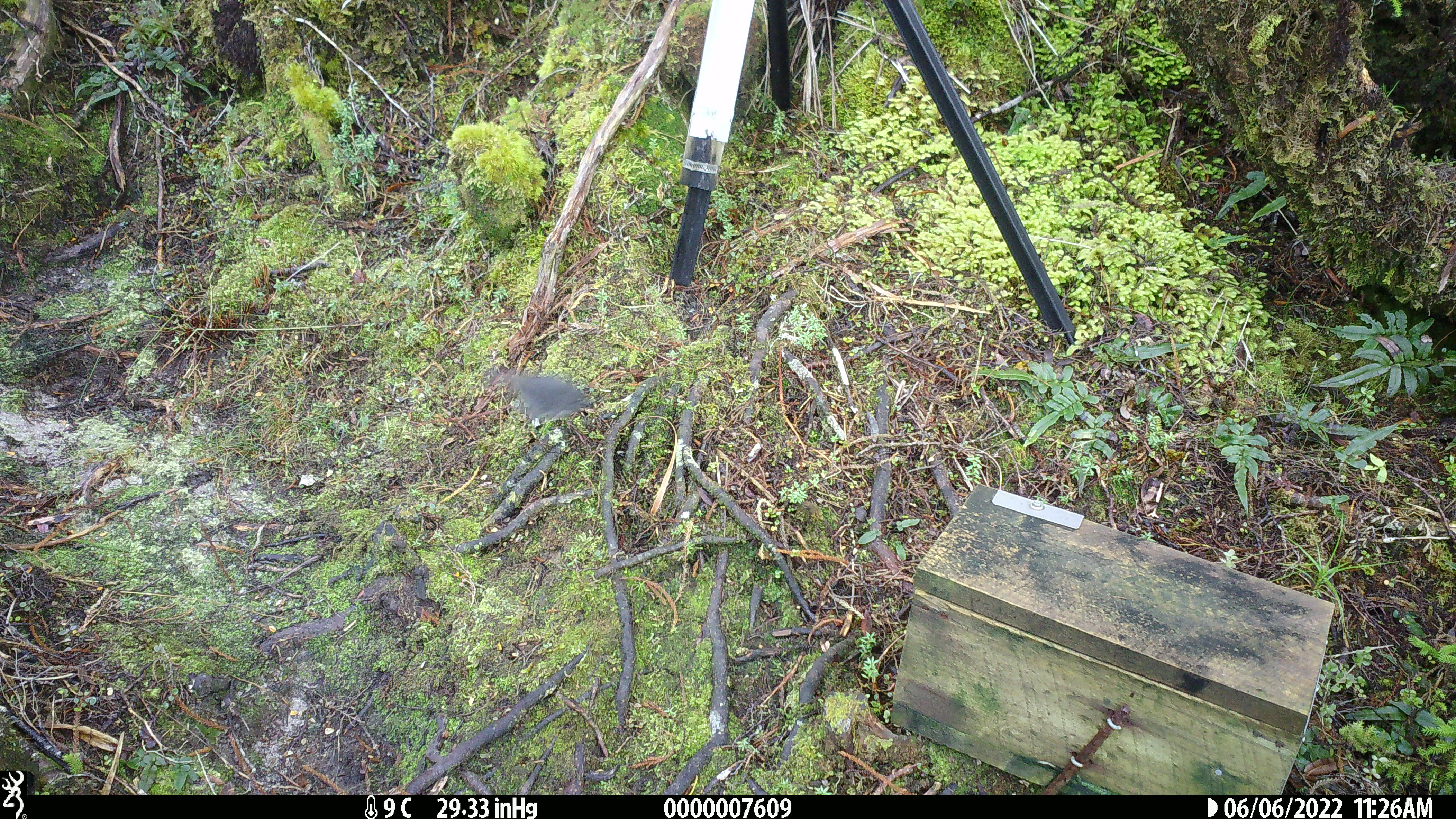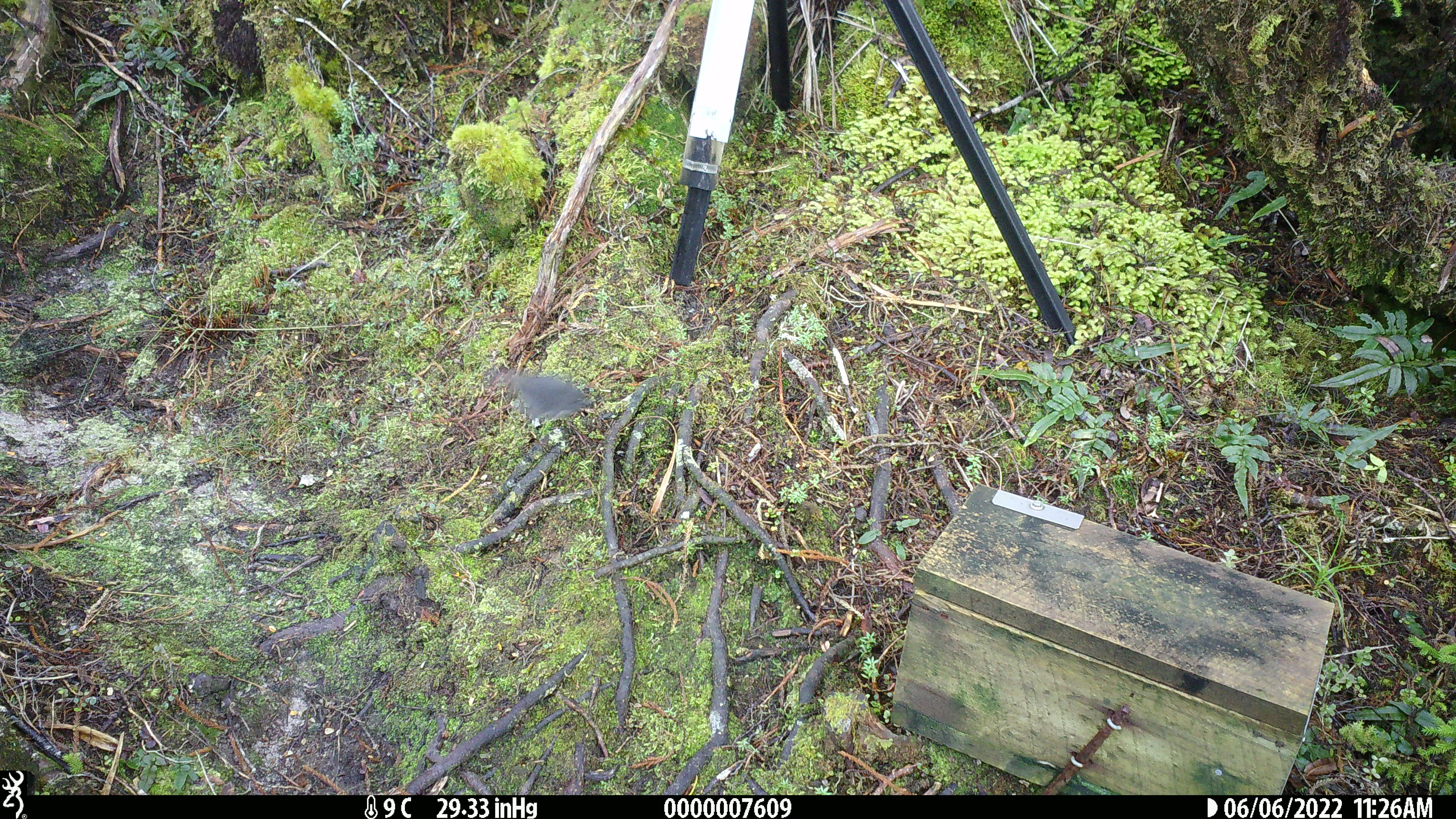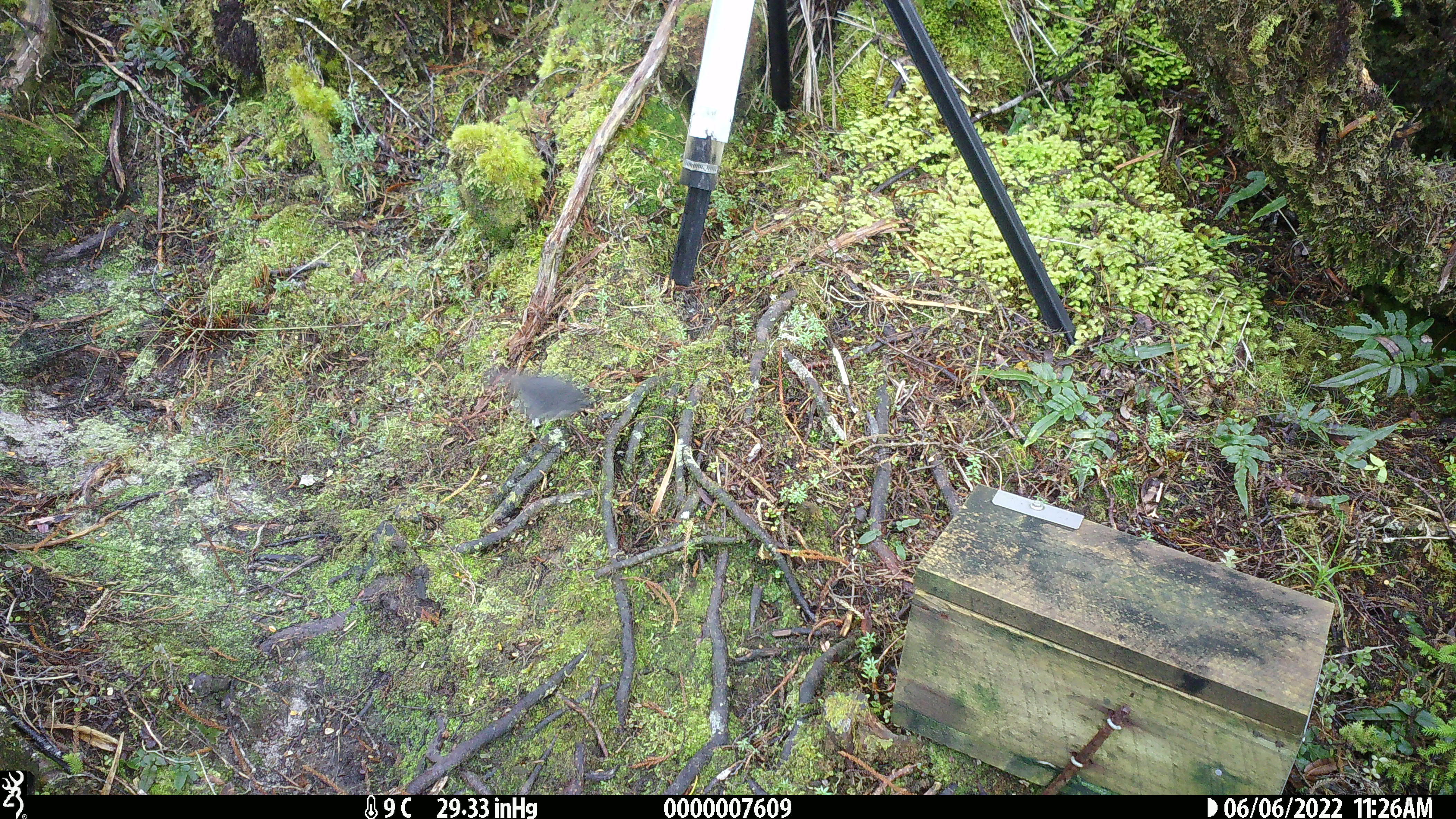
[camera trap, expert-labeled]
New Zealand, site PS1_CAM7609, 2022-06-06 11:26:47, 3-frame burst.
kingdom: Animalia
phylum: Chordata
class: Aves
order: Passeriformes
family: Petroicidae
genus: Petroica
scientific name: Petroica australis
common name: new zealand robin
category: robin